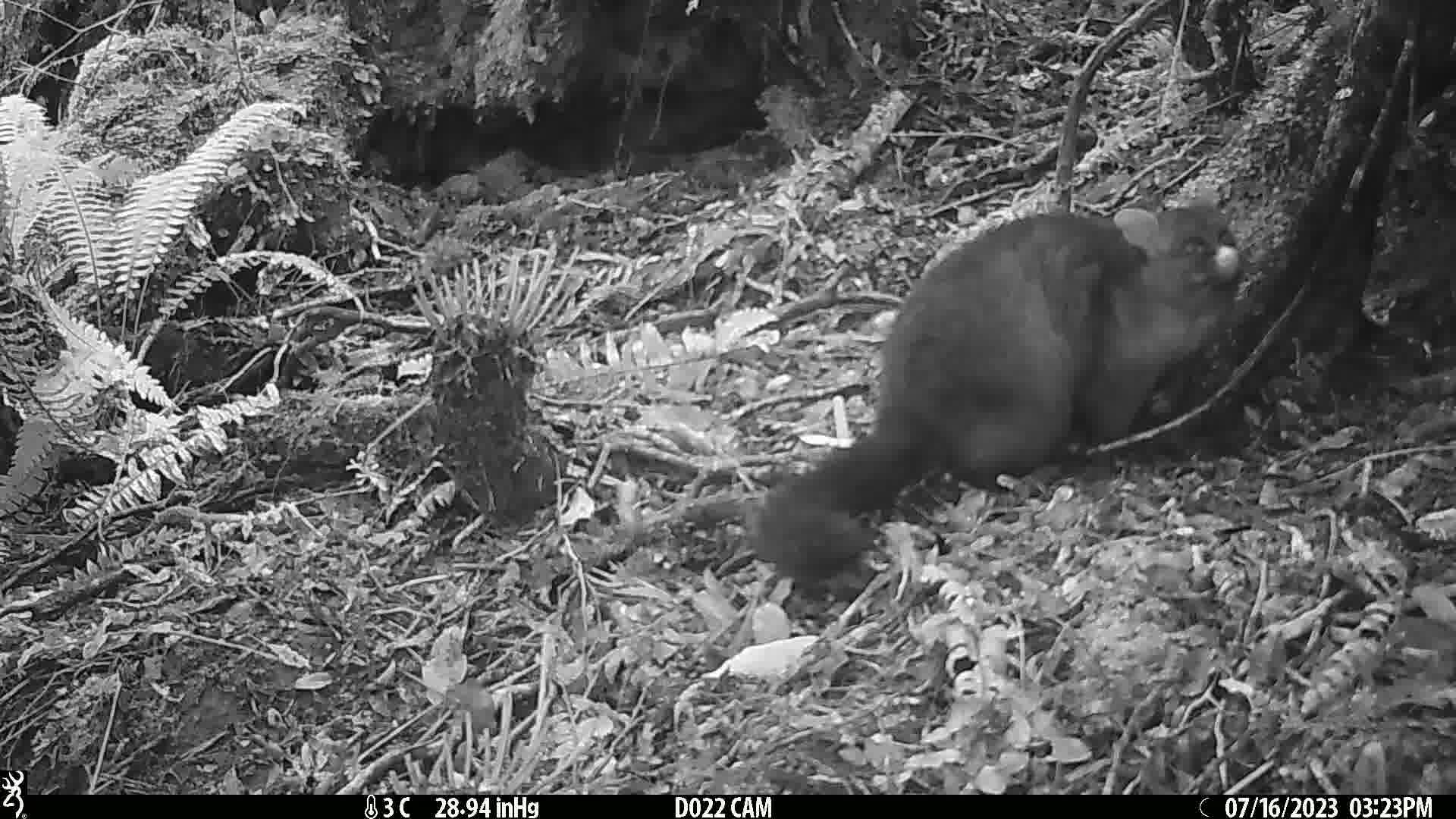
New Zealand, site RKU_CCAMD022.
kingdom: Animalia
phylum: Chordata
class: Mammalia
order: Diprotodontia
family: Phalangeridae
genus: Trichosurus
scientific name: Trichosurus vulpecula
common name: common brushtail possum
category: possum